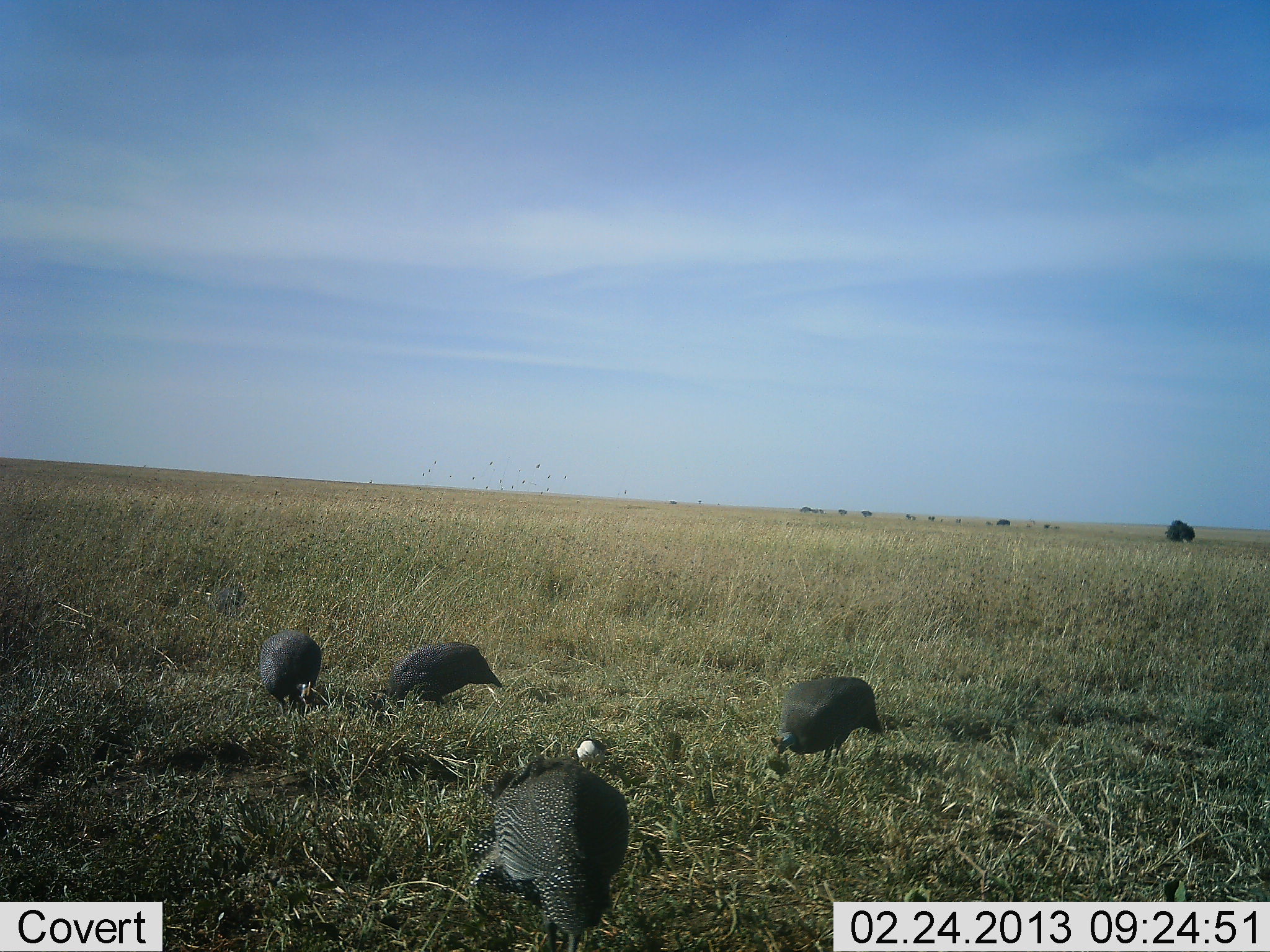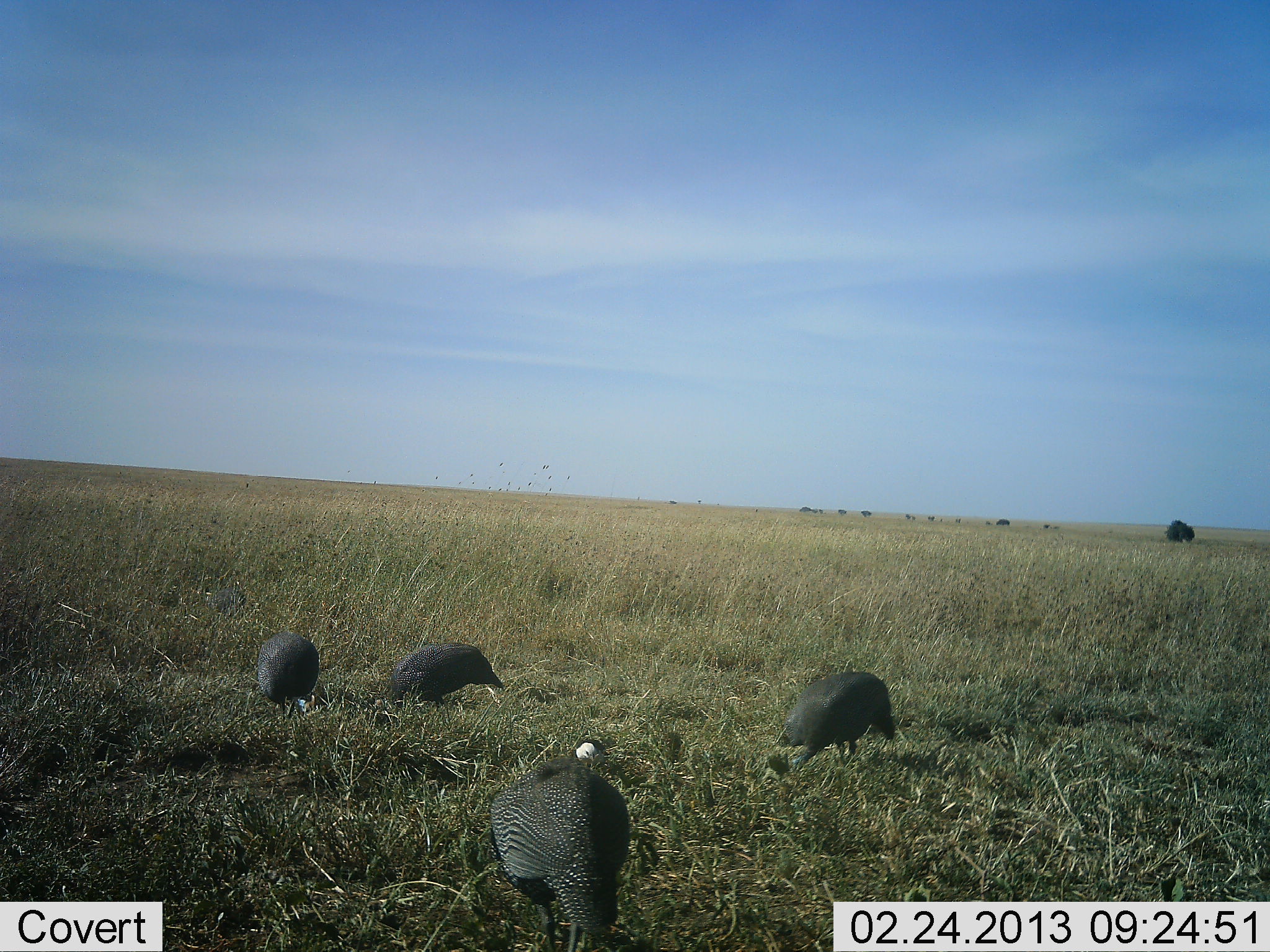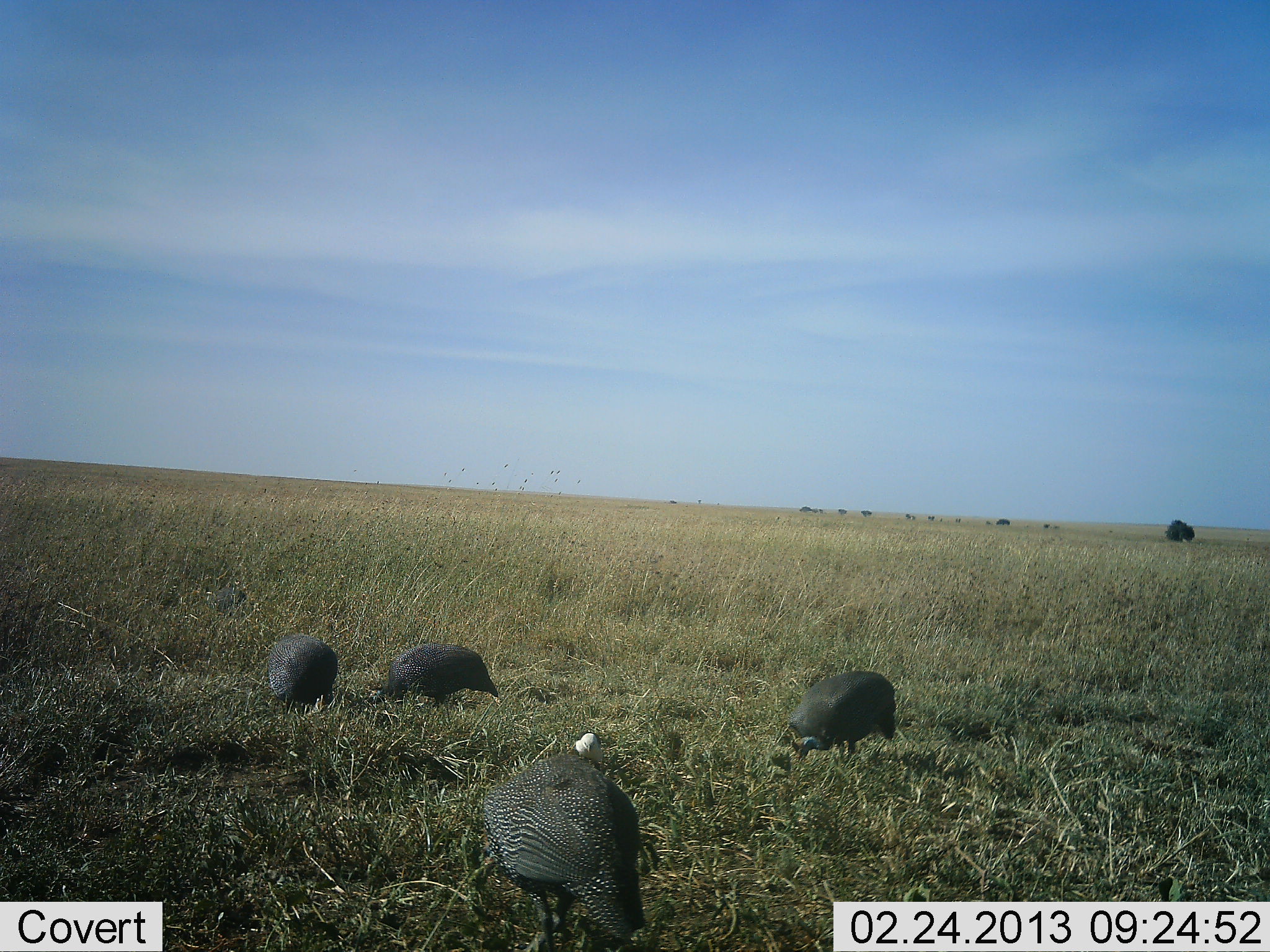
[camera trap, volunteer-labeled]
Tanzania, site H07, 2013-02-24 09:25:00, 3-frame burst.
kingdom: Animalia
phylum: Chordata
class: Aves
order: Galliformes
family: Numididae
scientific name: Numididae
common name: guinea fowl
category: guineafowl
Guineafowl (guinea fowl) (Numididae), count 4. Behavior (volunteer vote fractions): standing 23%, resting 0%, moving 8%, interacting 0%. Young present (vote fraction): 0%. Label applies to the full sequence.